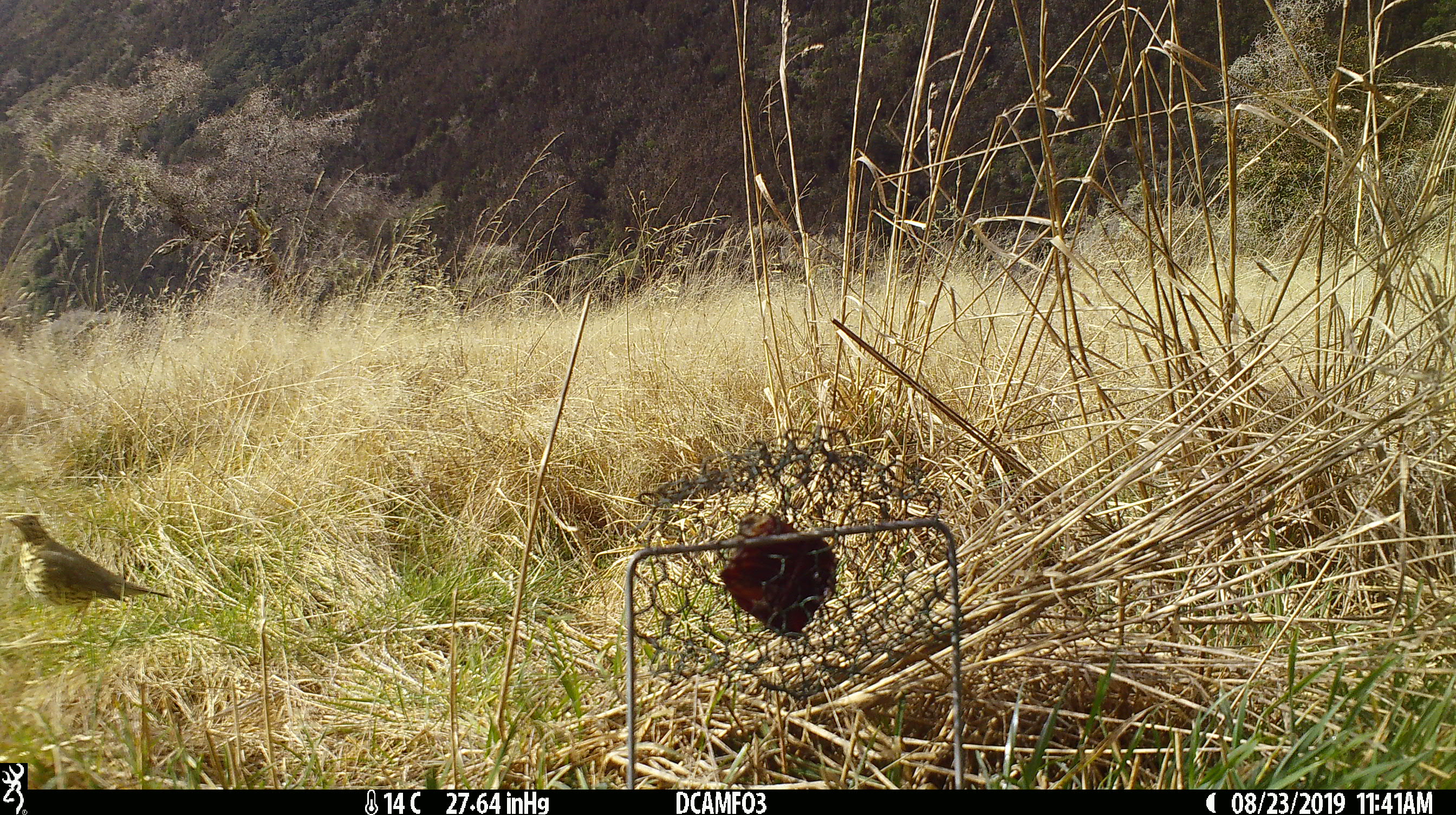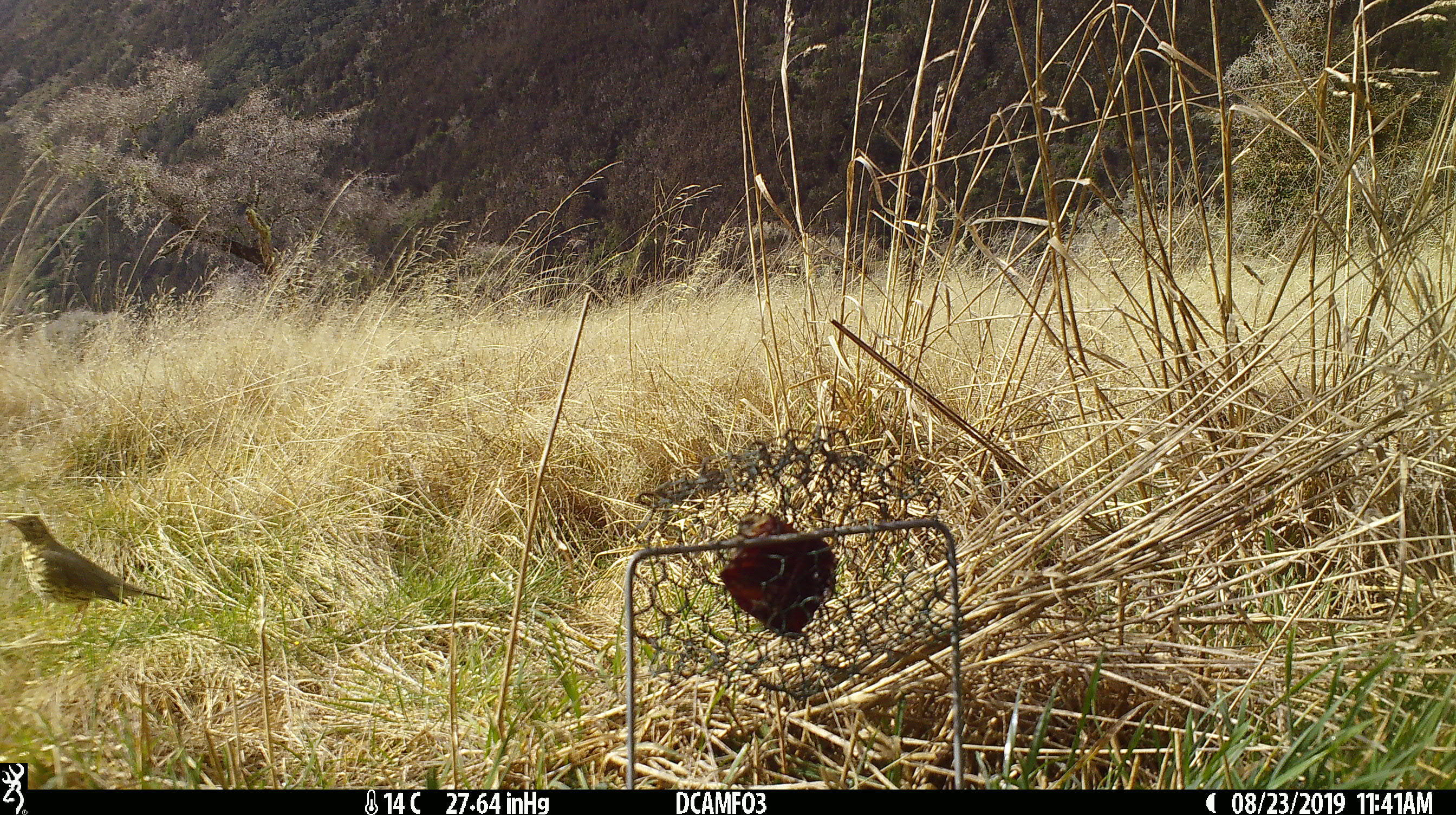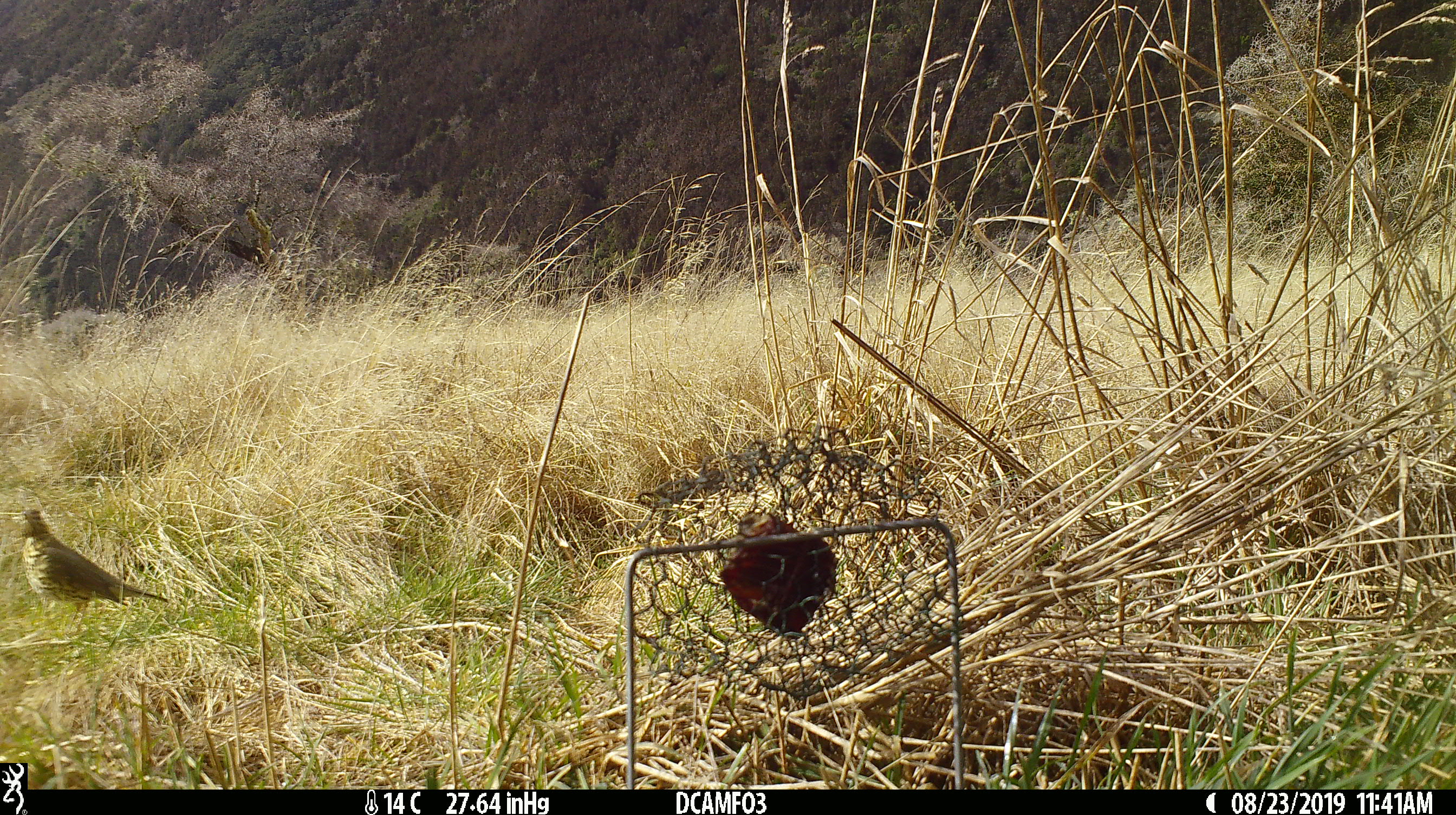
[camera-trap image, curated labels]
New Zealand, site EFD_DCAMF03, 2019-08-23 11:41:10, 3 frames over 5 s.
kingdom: Animalia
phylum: Chordata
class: Aves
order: Passeriformes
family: Turdidae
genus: Turdus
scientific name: Turdus philomelos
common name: song thrush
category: thrush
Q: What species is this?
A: Thrush (song thrush) (Turdus philomelos).